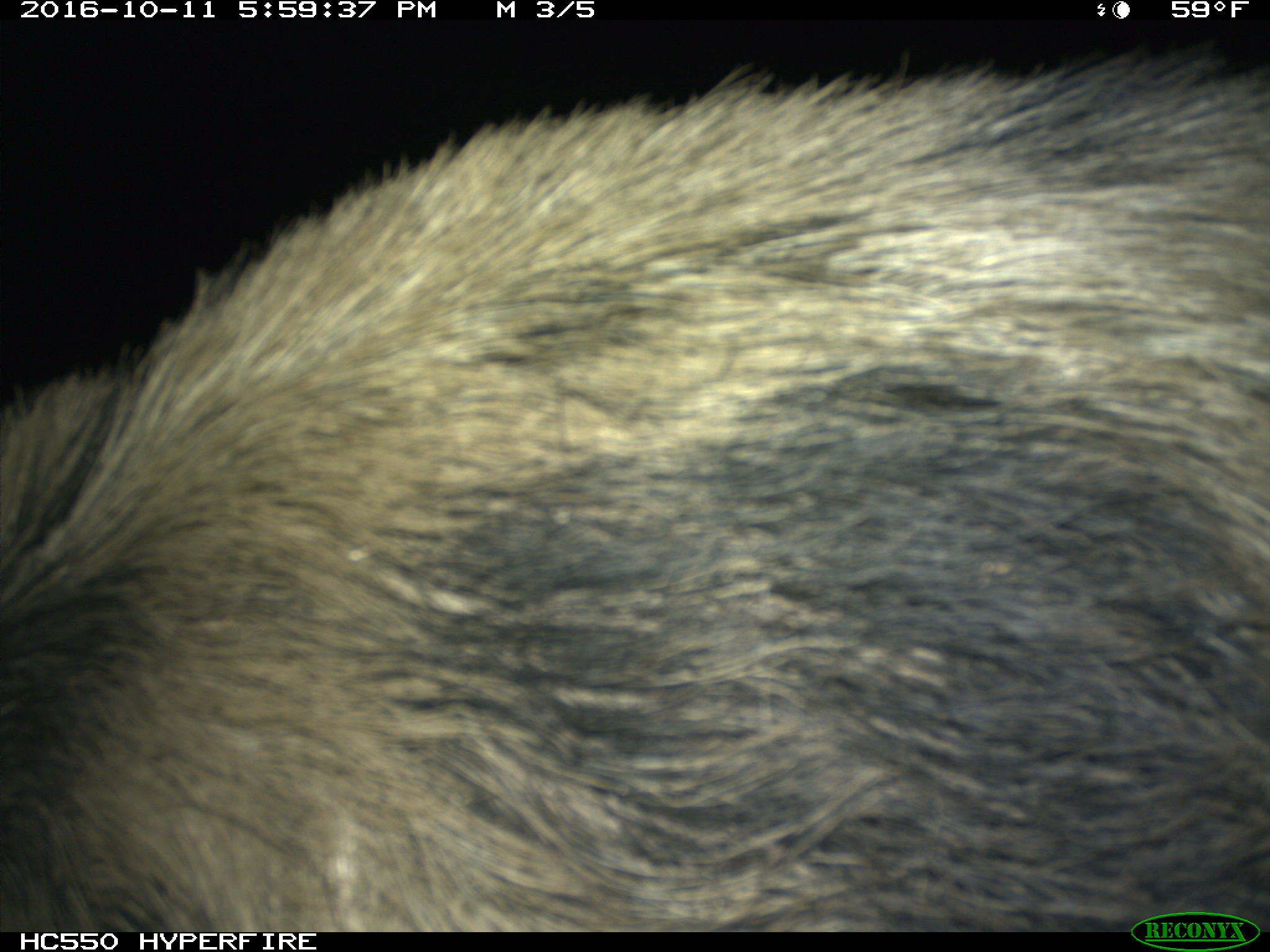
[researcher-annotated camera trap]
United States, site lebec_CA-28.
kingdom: Animalia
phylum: Chordata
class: Mammalia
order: Artiodactyla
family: Suidae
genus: Sus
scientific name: Sus scrofa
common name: wild boar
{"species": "Sus scrofa (wild boar)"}